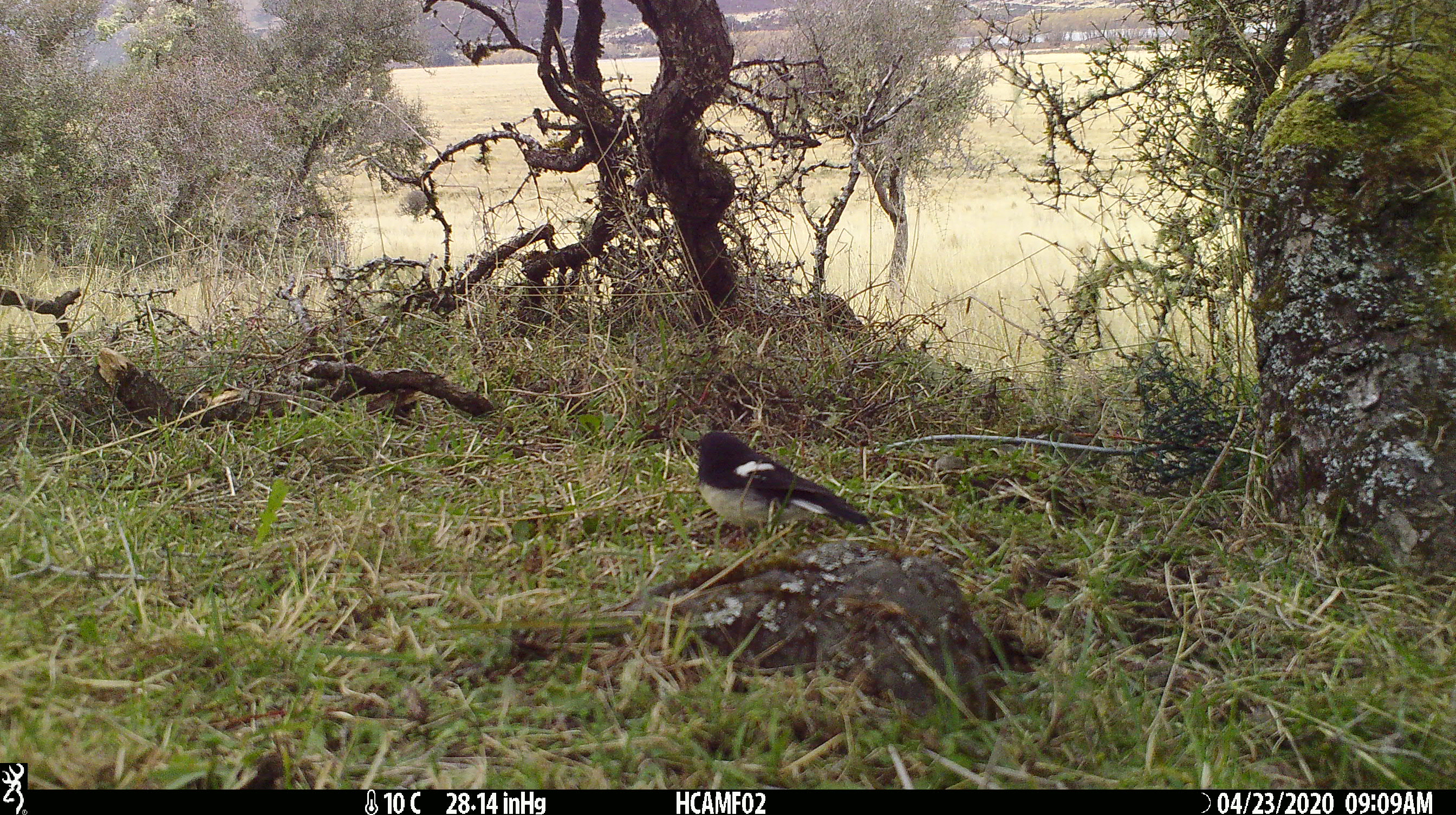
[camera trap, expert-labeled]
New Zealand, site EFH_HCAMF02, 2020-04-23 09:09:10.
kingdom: Animalia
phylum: Chordata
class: Aves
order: Passeriformes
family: Petroicidae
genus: Petroica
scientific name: Petroica macrocephala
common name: tomtit